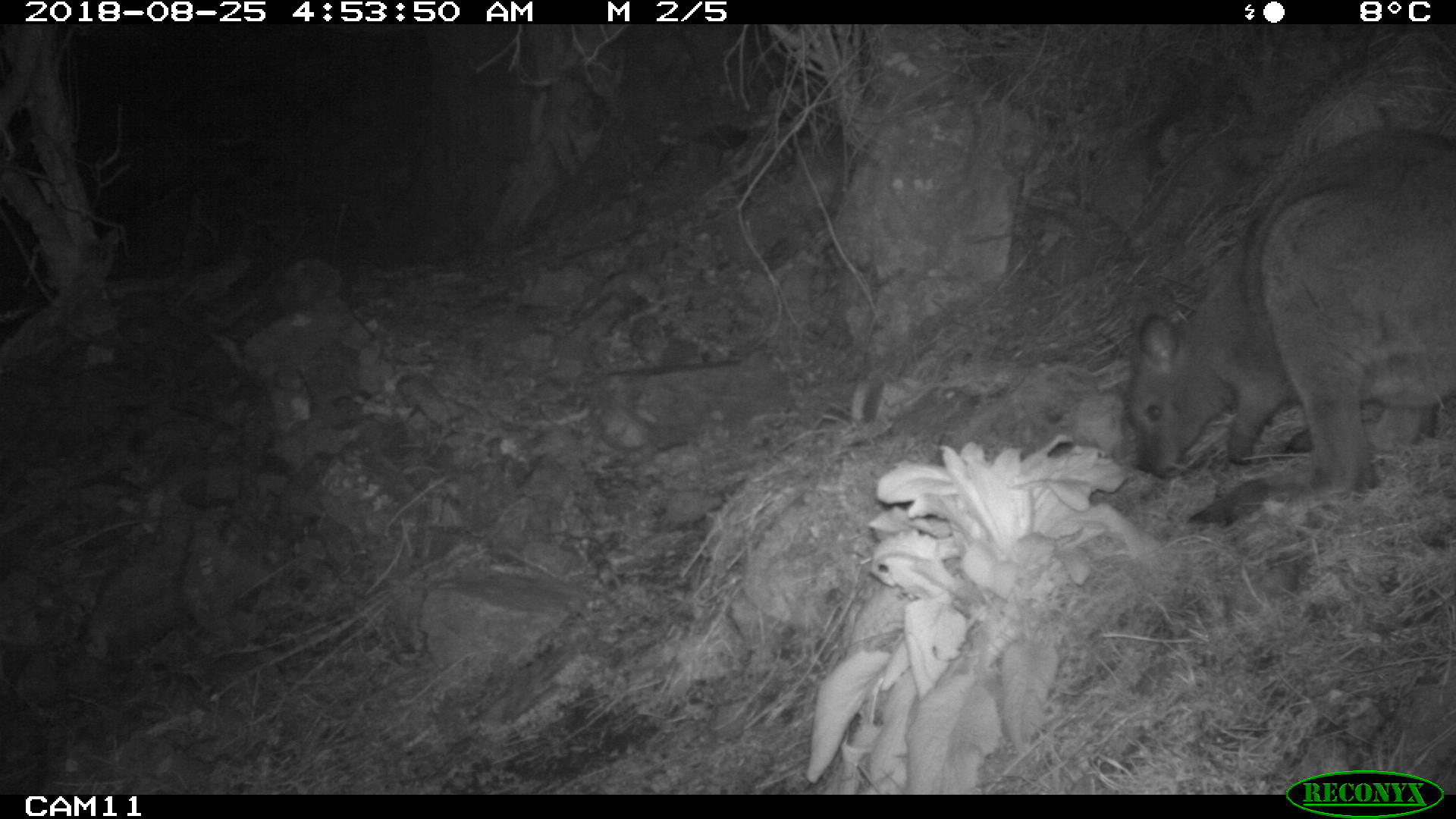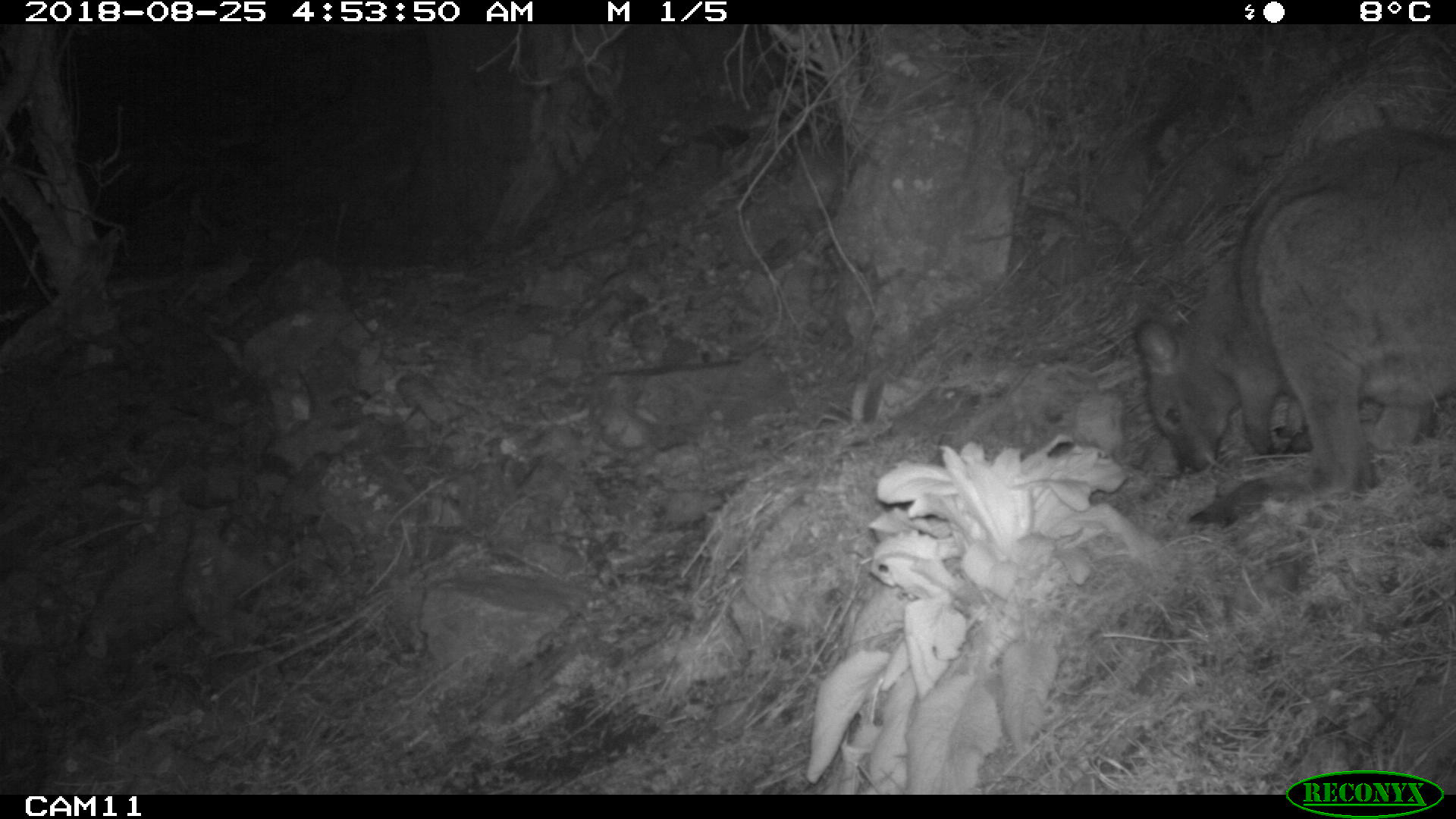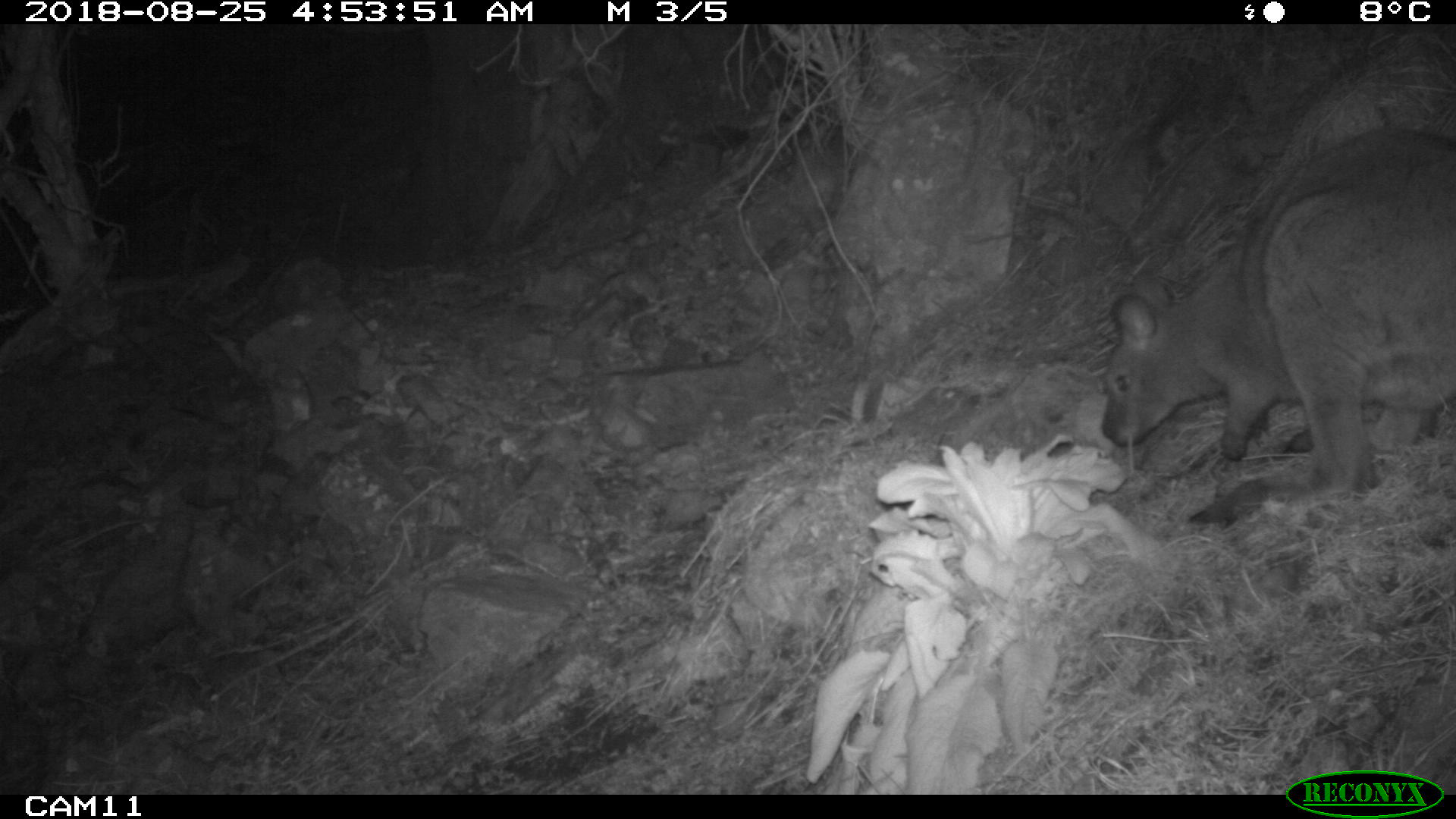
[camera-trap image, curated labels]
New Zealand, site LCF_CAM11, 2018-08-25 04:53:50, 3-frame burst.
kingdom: Animalia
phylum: Chordata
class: Mammalia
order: Diprotodontia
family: Macropodidae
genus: Notamacropus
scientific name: Notamacropus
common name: wallaby